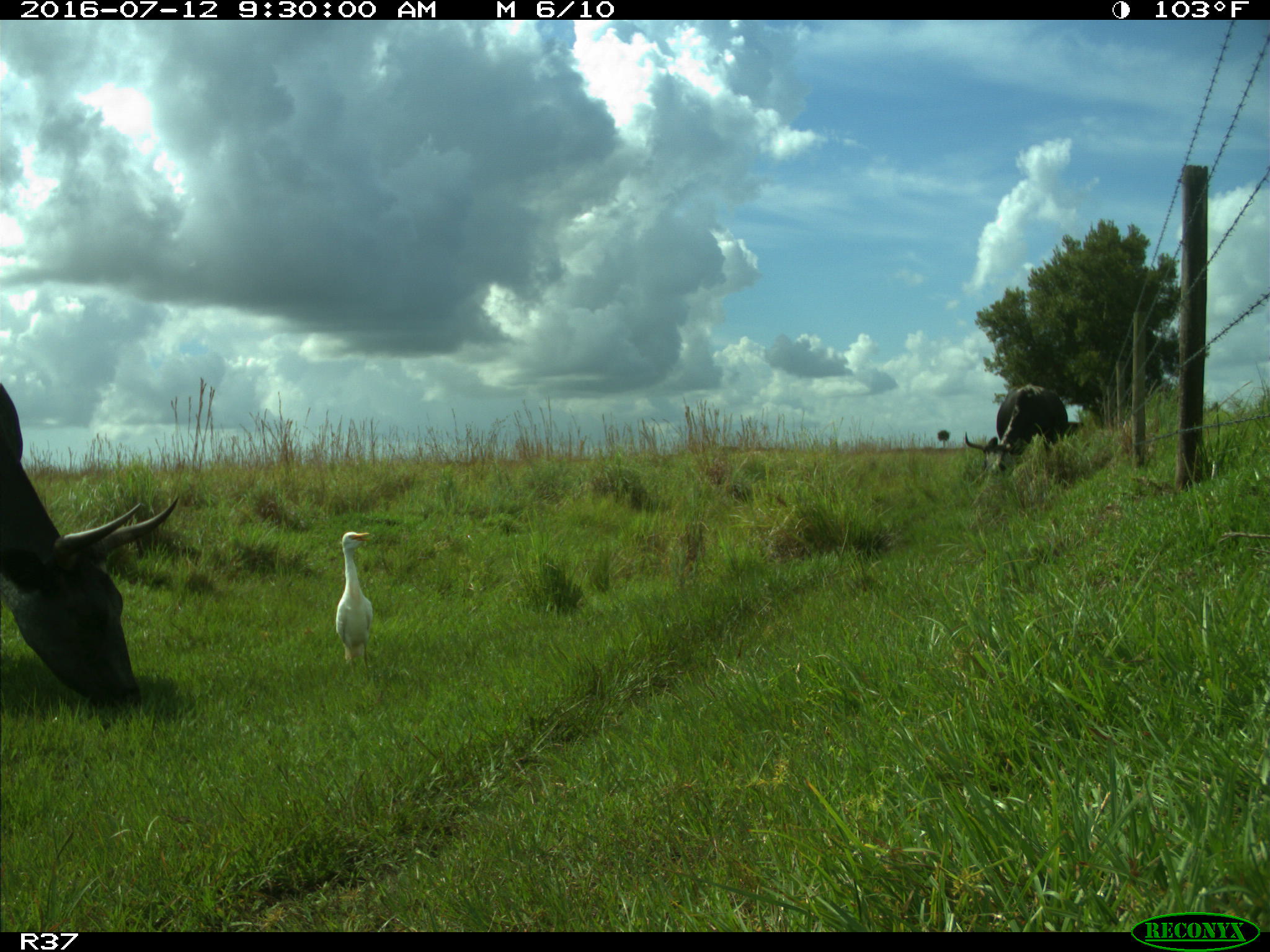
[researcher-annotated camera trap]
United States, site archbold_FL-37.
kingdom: Animalia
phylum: Chordata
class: Mammalia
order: Artiodactyla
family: Bovidae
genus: Bos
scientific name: Bos taurus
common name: domestic cow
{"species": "Bos taurus (domestic cow)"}